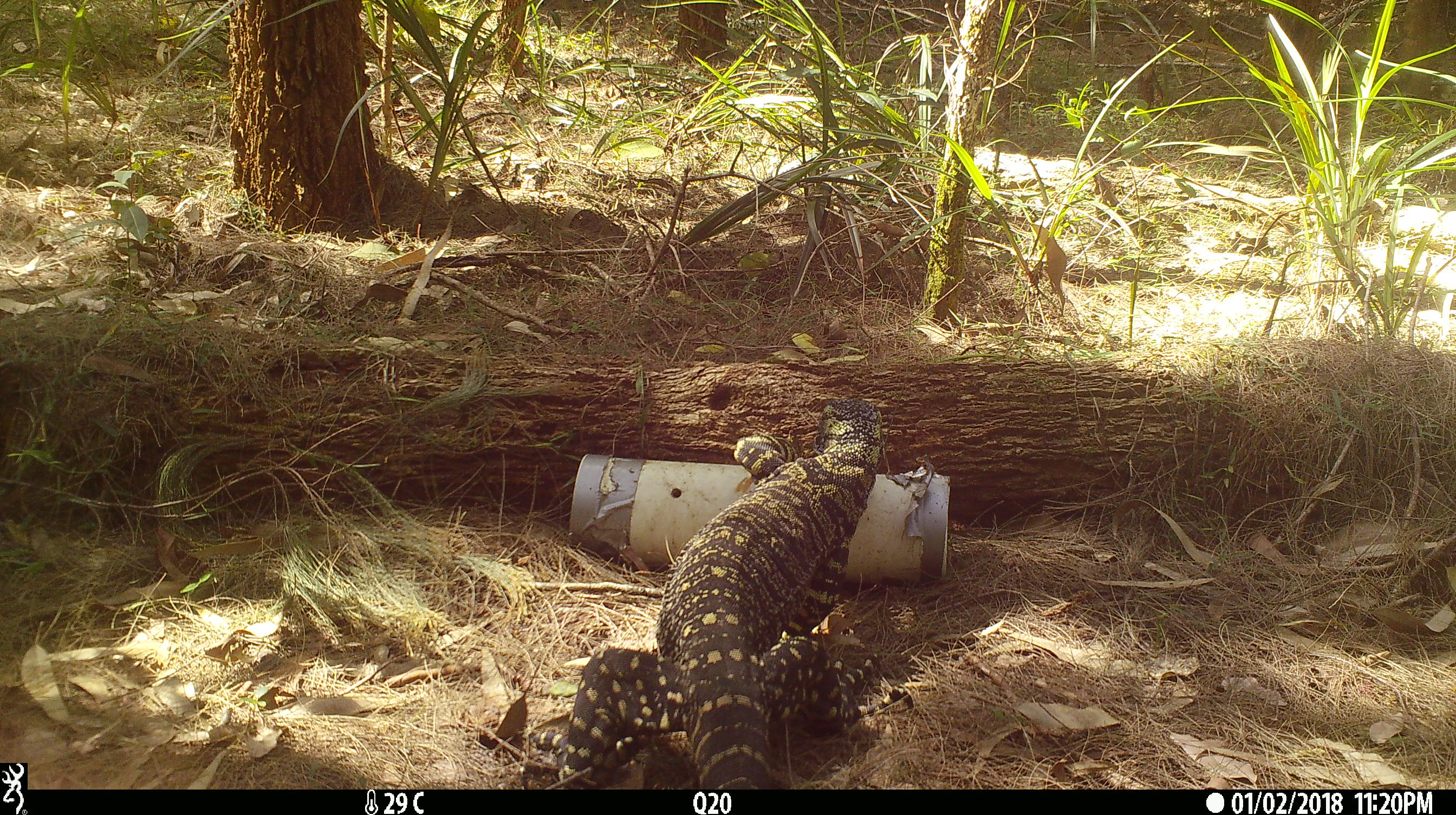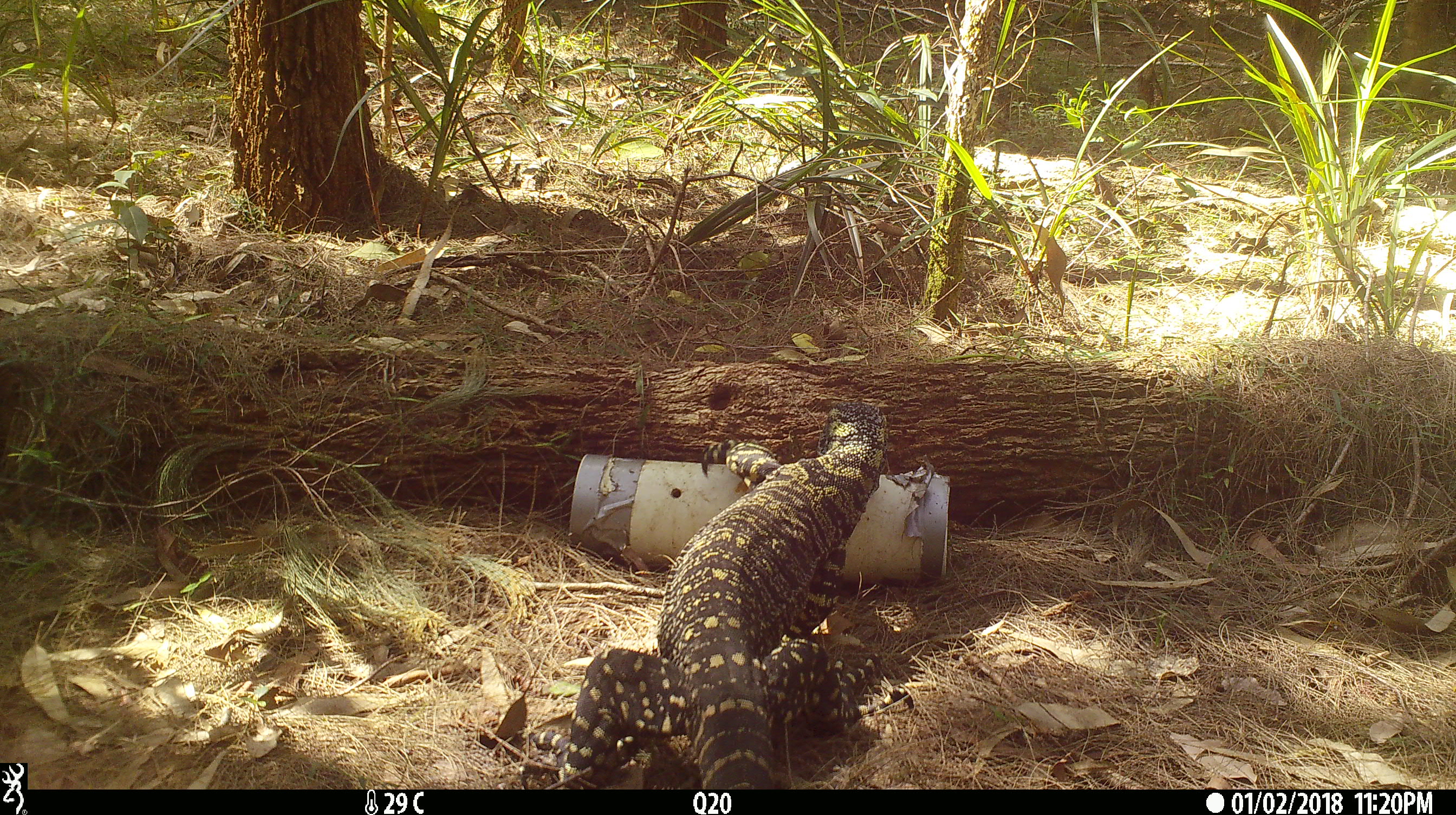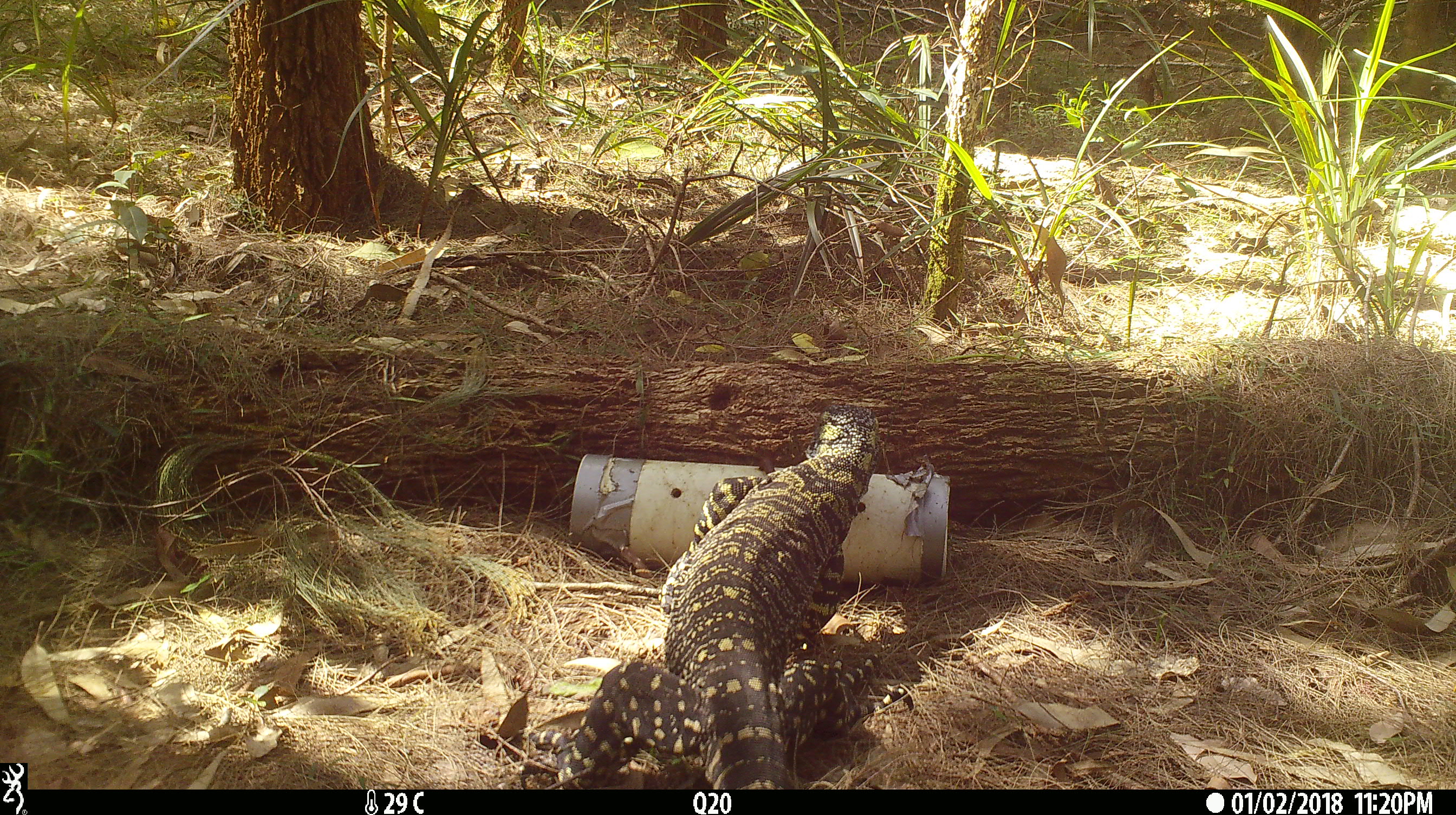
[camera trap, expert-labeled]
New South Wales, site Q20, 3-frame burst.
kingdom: Animalia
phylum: Chordata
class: Reptilia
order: Squamata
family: Varanidae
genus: Varanus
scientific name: Varanus varius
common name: lace monitor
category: goanna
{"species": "goanna (lace monitor) (Varanus varius)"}